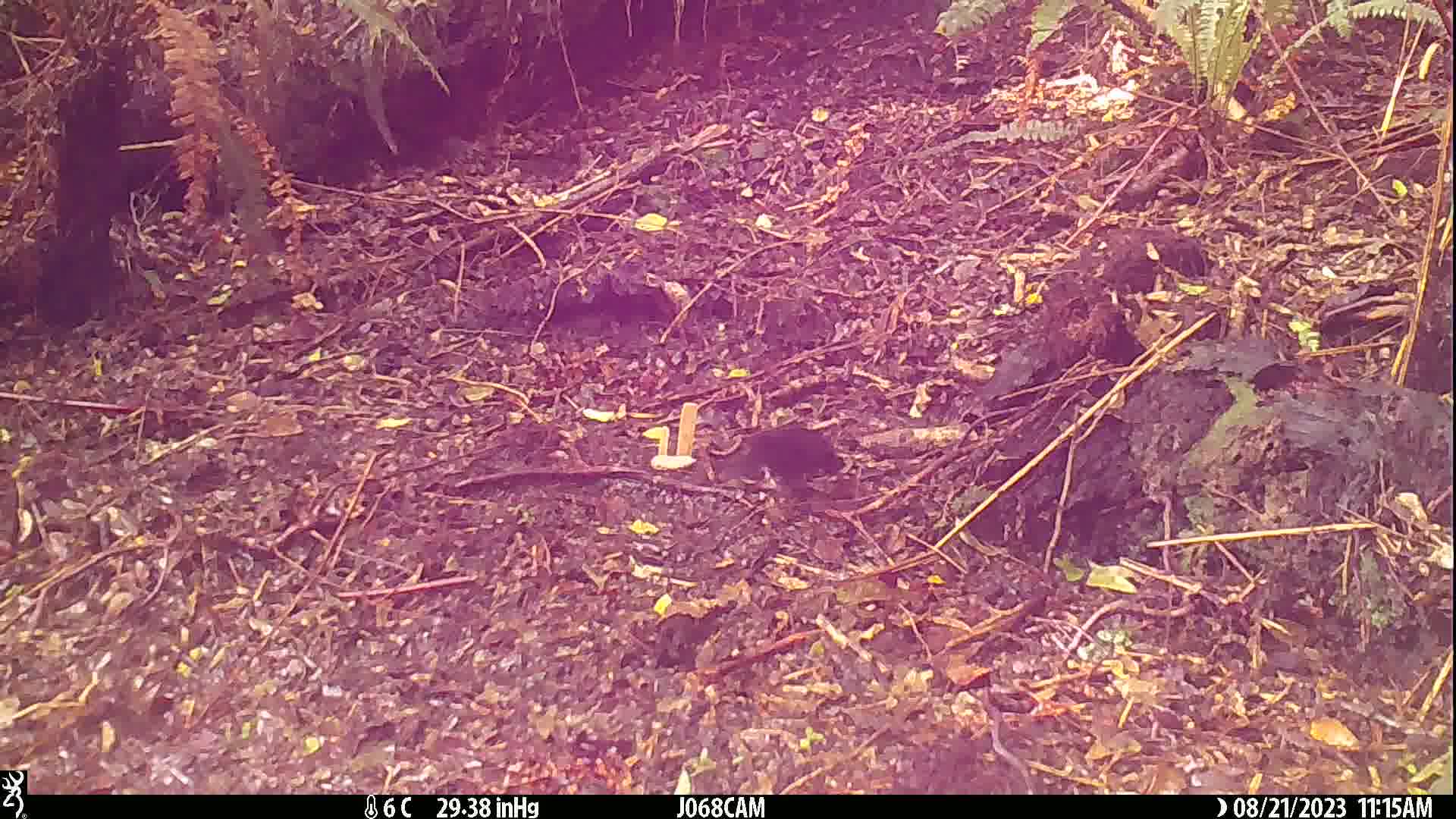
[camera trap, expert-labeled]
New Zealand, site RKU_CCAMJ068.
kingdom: Animalia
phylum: Chordata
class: Aves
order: Passeriformes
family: Turdidae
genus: Turdus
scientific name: Turdus merula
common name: eurasian blackbird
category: blackbird